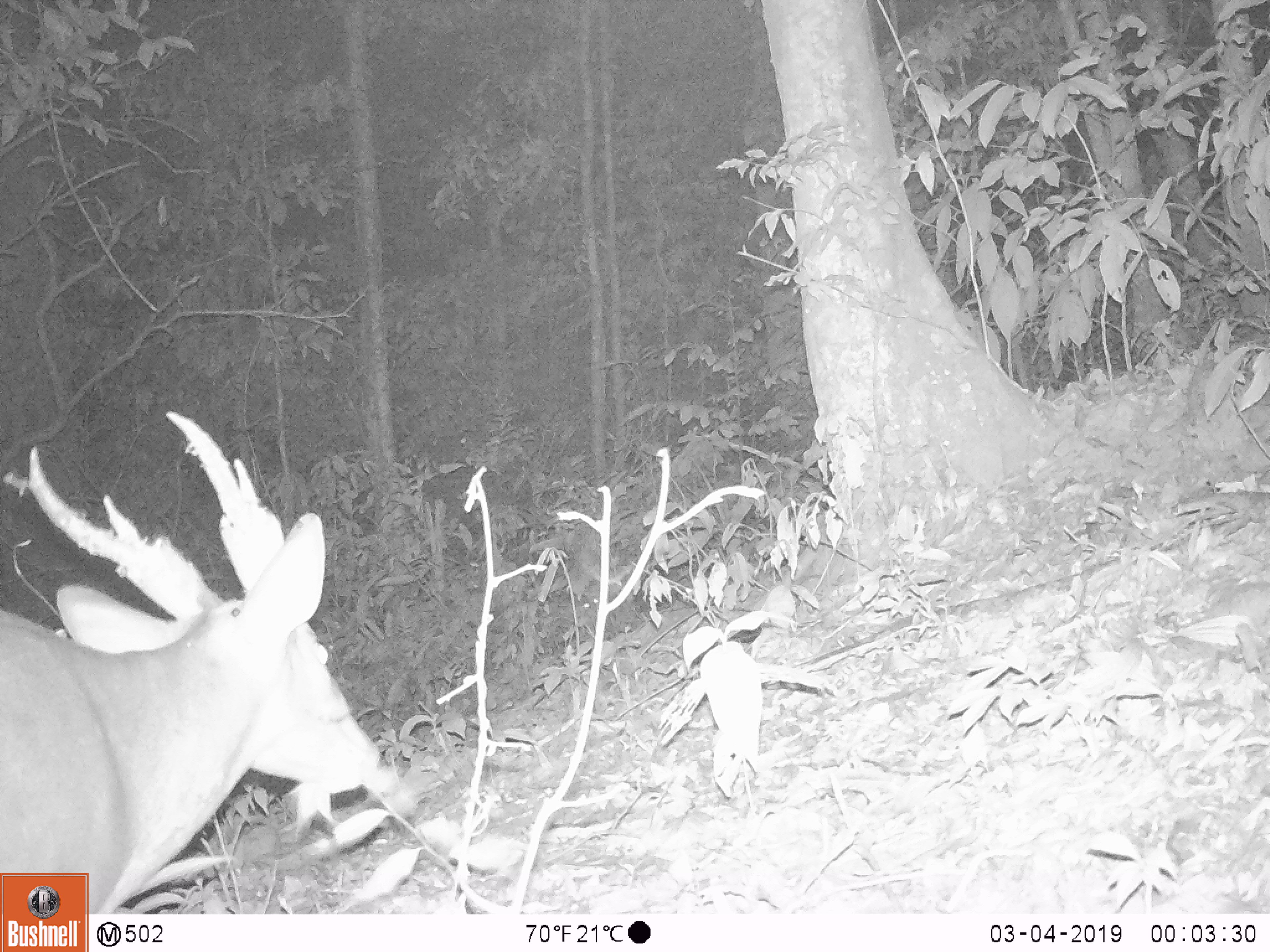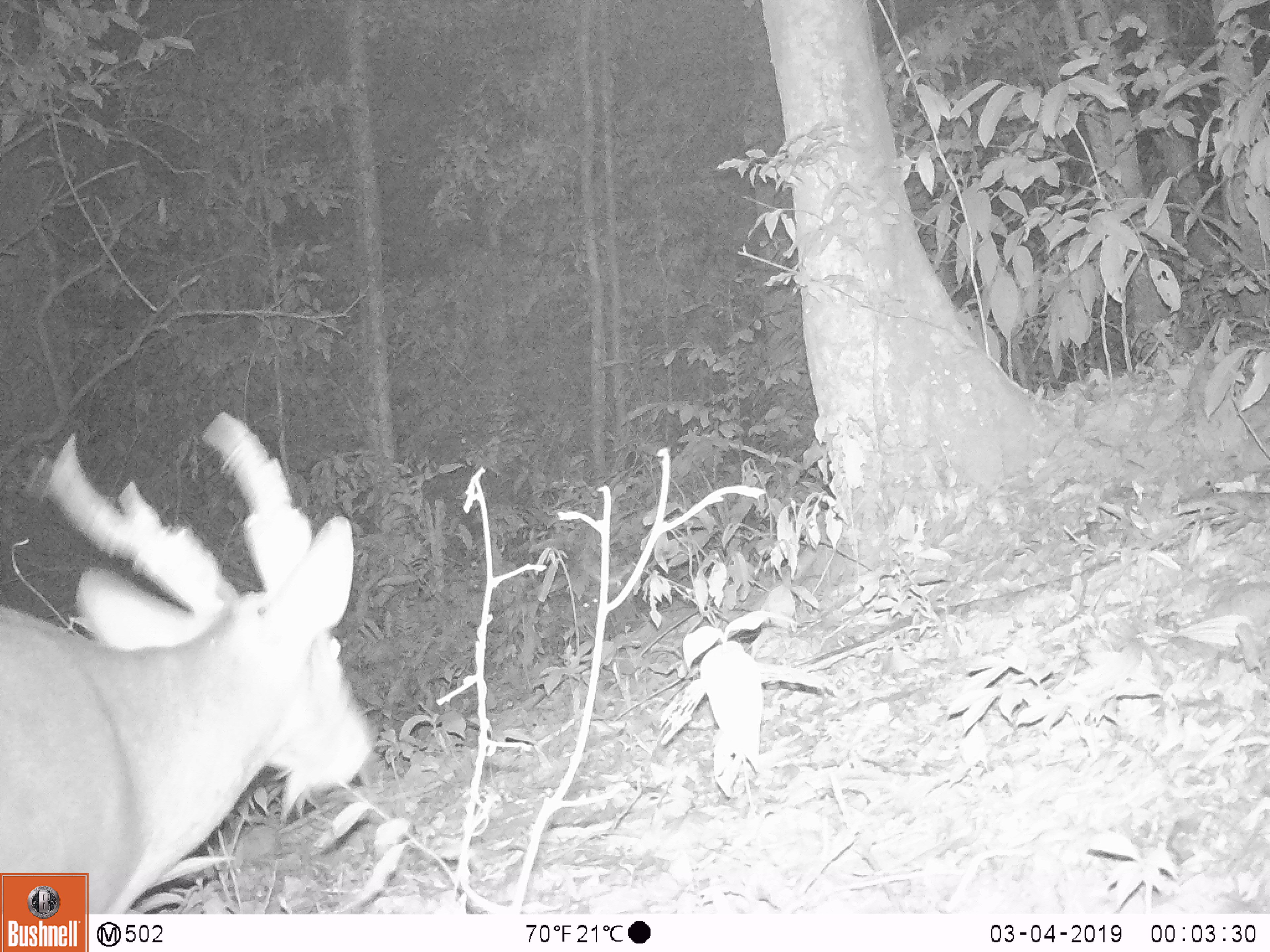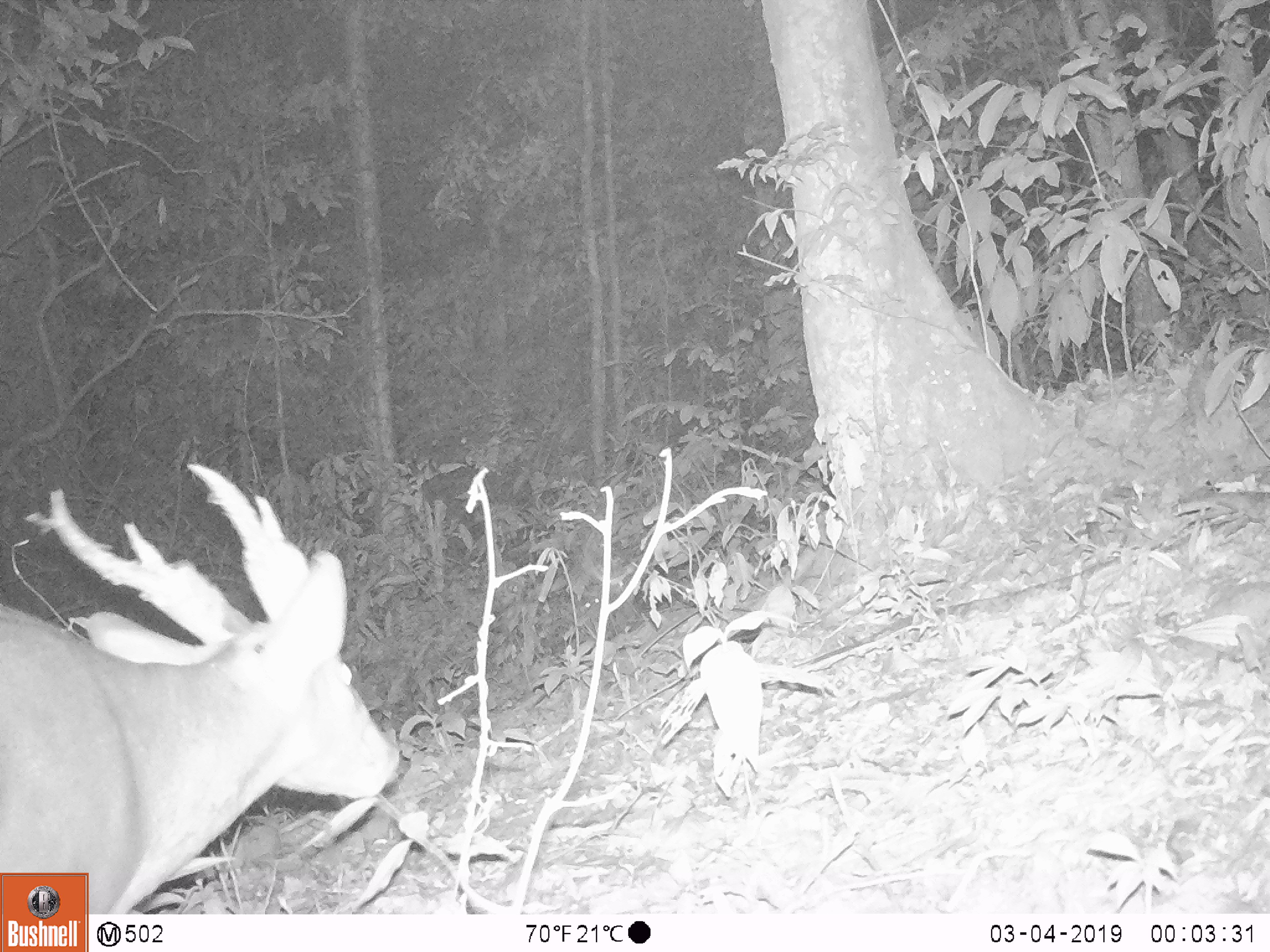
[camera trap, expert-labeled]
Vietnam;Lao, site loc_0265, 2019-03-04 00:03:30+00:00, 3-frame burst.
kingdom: Animalia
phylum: Chordata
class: Mammalia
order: Artiodactyla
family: Cervidae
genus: Muntiacus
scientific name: Muntiacus vuquangensis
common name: large-antlered muntjac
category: large antlered muntjac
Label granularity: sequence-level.